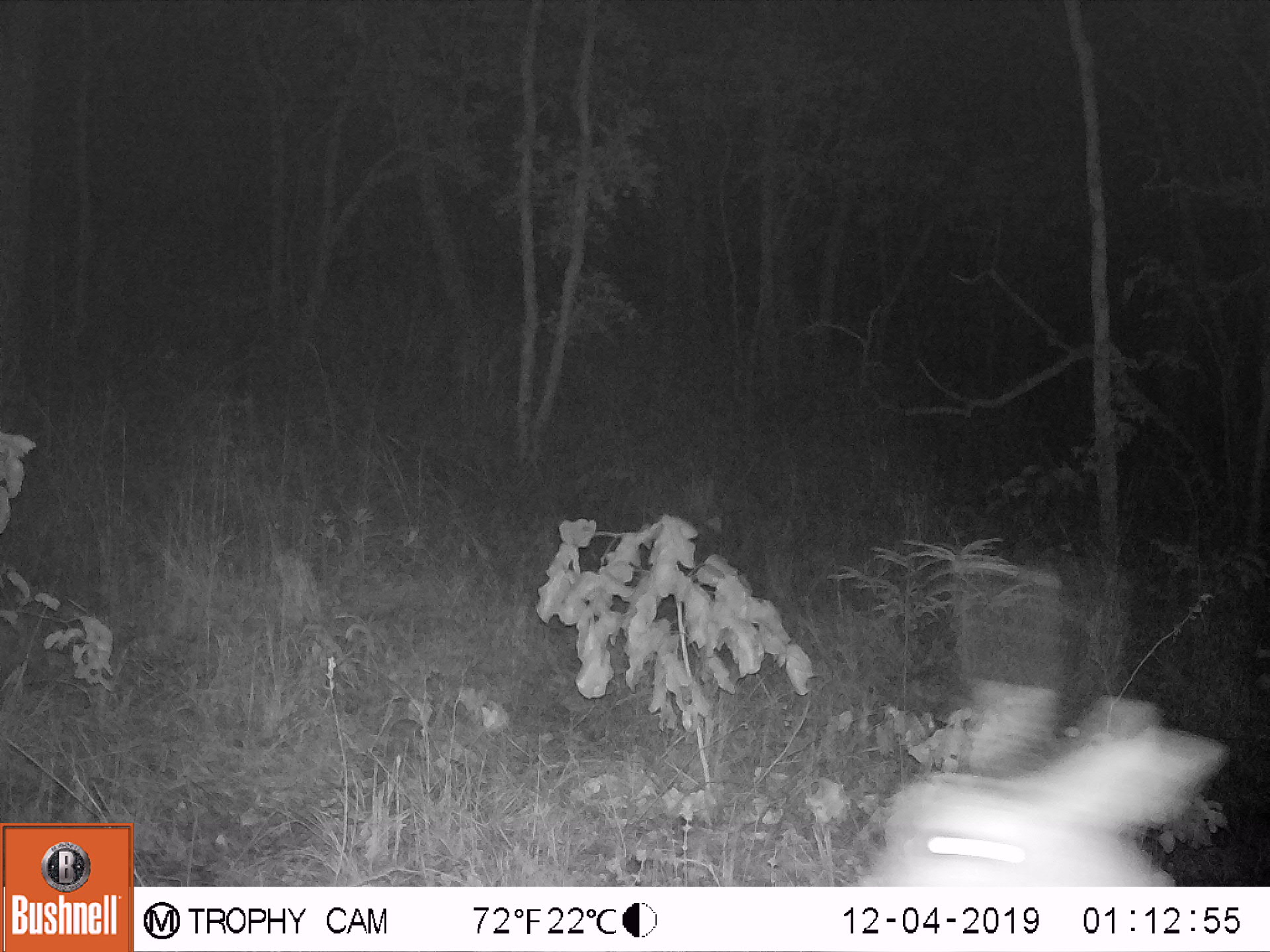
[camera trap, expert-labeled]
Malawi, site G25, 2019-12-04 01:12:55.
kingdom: Animalia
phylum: Chordata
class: Mammalia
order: Artiodactyla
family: Bovidae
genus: Redunca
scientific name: Redunca arundinum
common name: southern reedbuck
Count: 1.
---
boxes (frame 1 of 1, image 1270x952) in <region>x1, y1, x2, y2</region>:
southern reedbuck: <region>850, 432, 1227, 885</region>